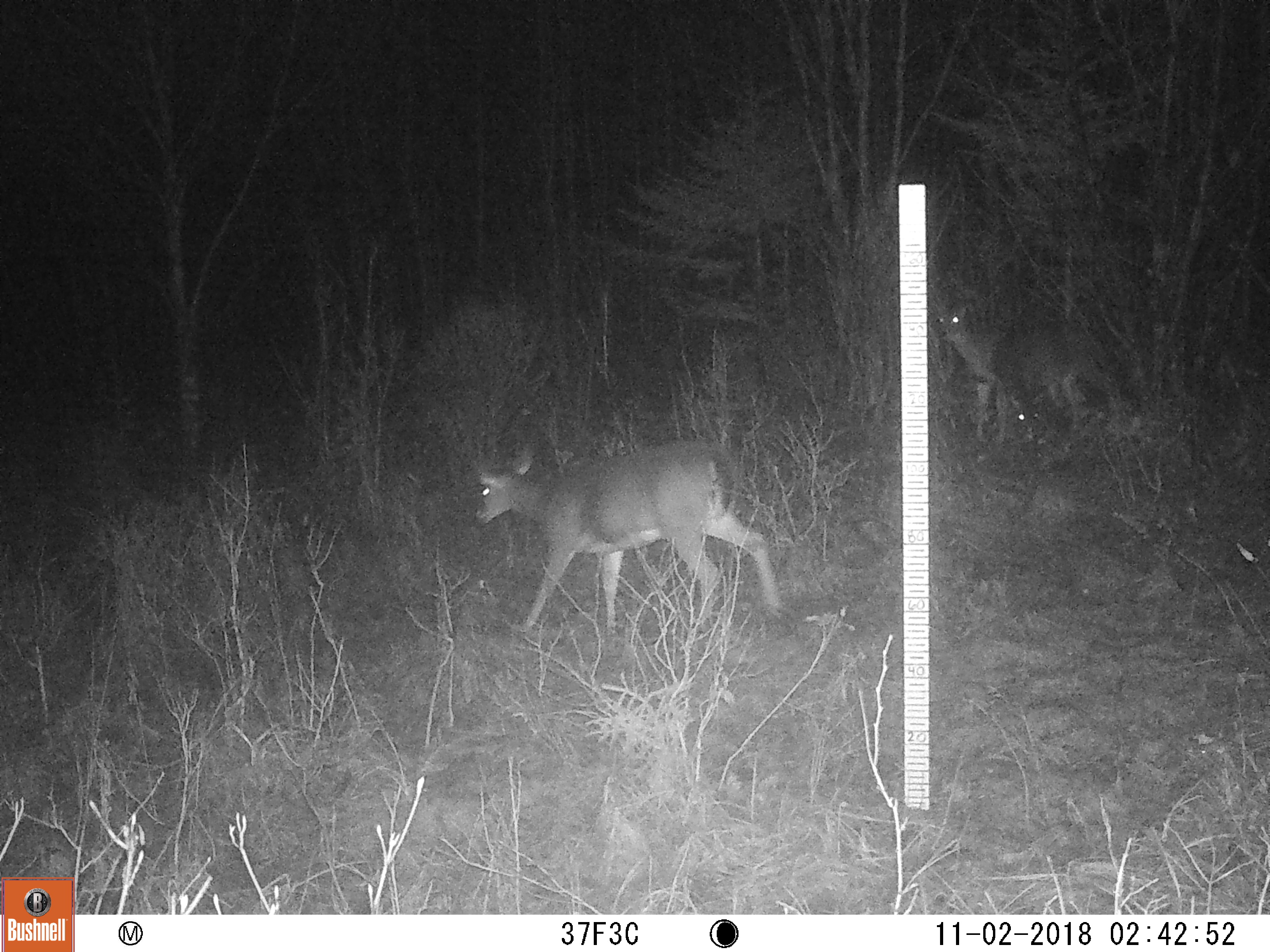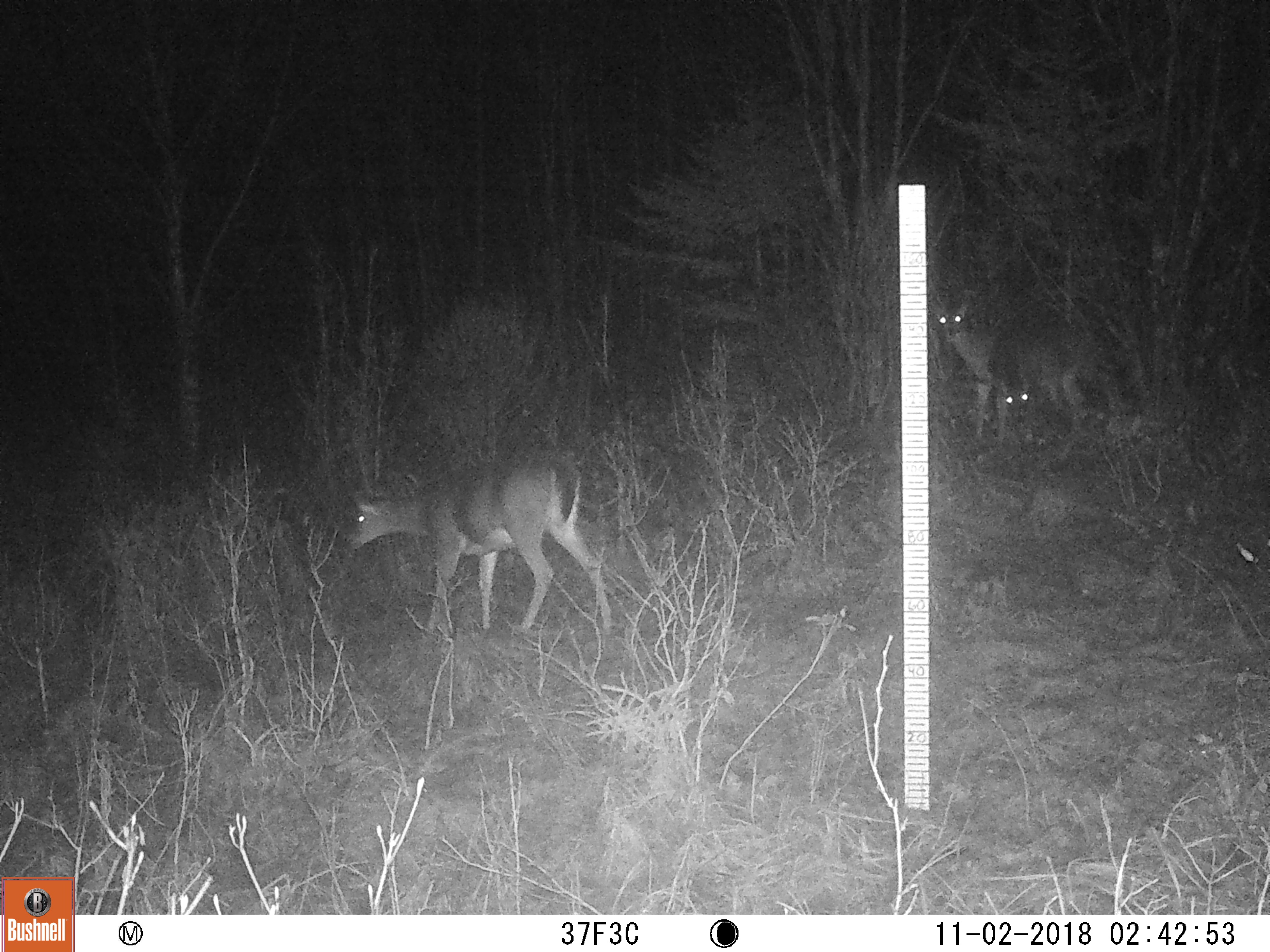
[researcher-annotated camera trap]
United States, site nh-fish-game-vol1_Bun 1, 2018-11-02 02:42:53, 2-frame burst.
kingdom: Animalia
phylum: Chordata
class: Mammalia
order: Artiodactyla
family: Cervidae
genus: Odocoileus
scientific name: Odocoileus virginianus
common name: white-tailed deer